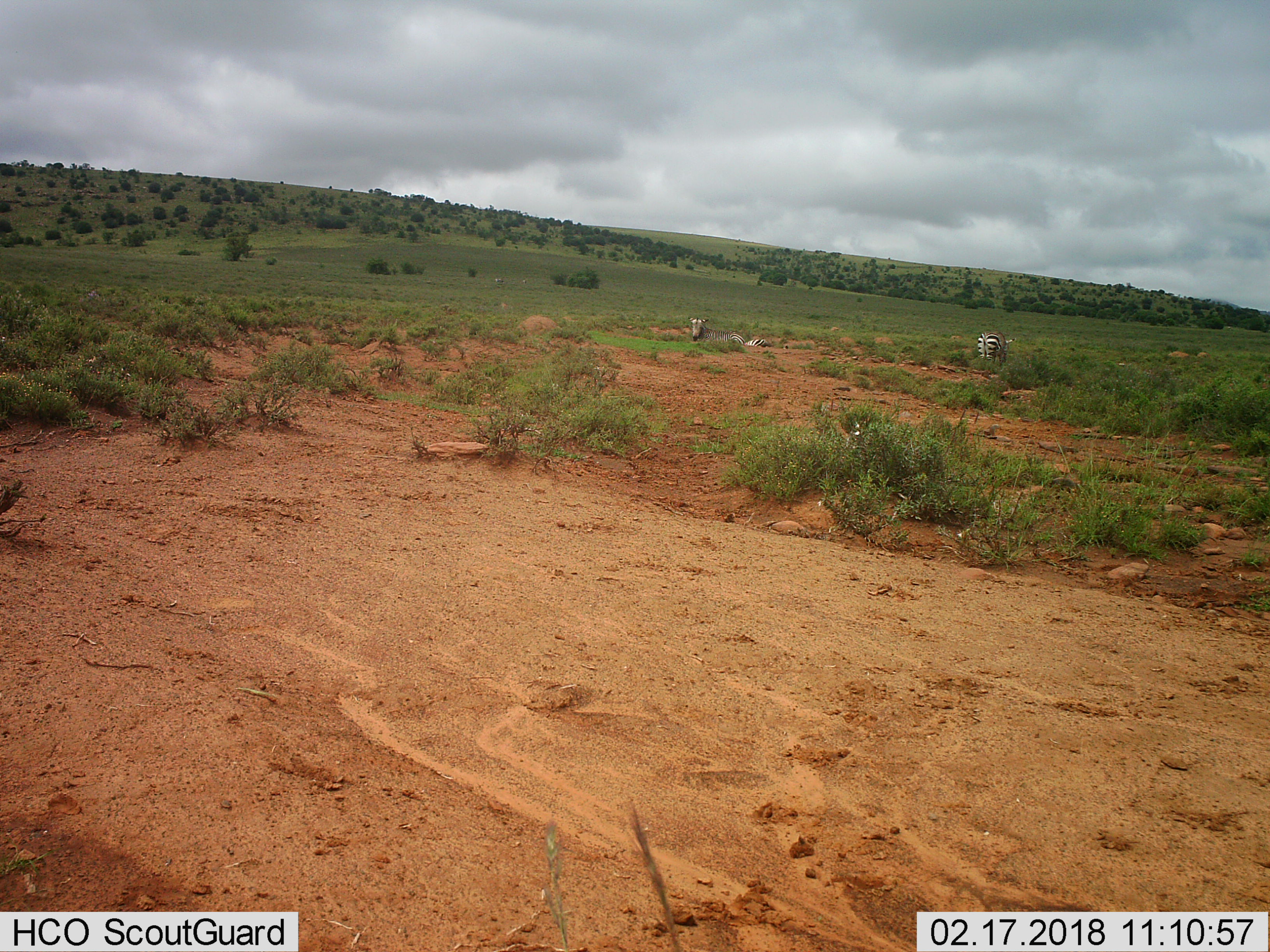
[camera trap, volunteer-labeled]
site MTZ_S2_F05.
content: unidentified animal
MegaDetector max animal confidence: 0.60